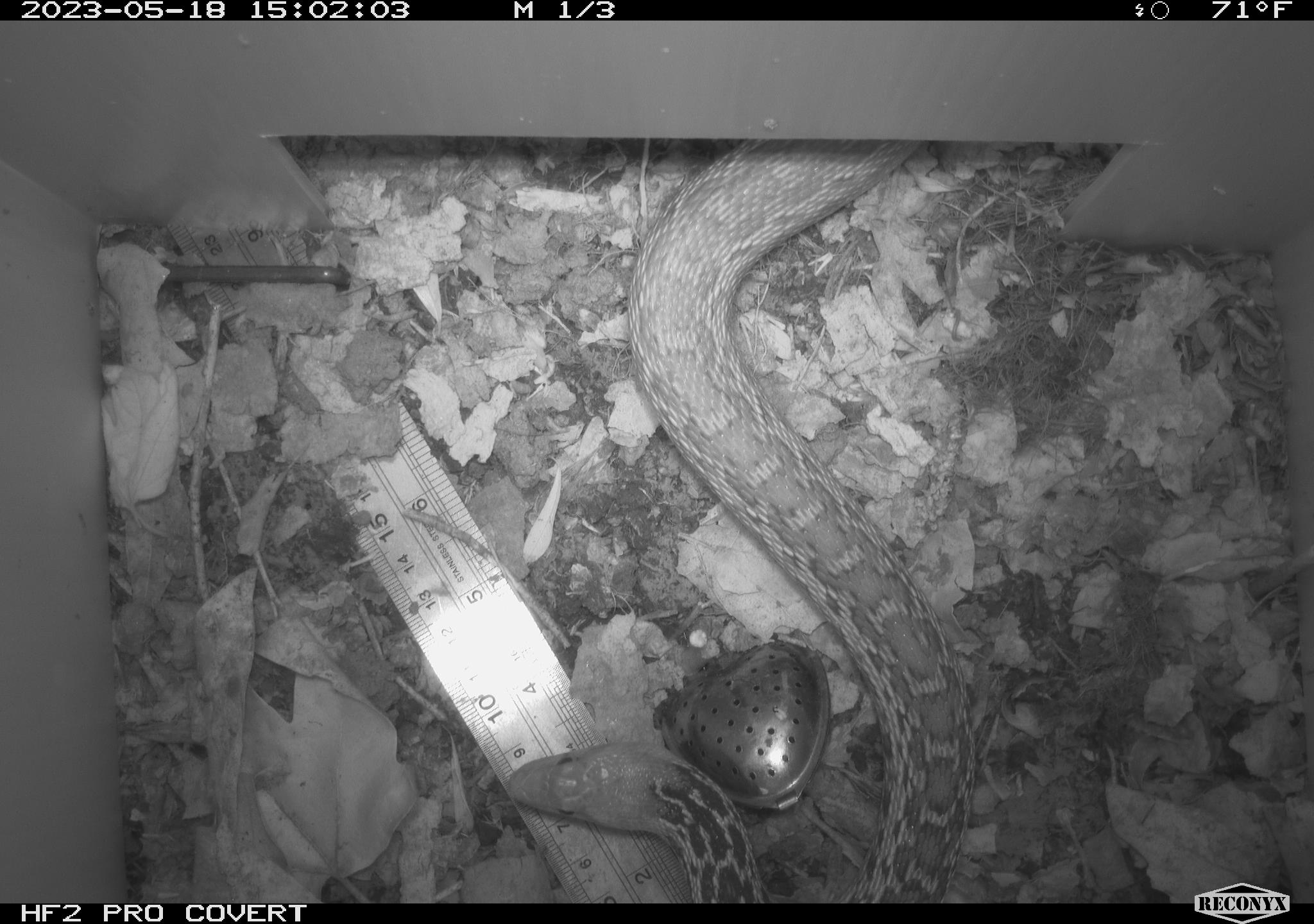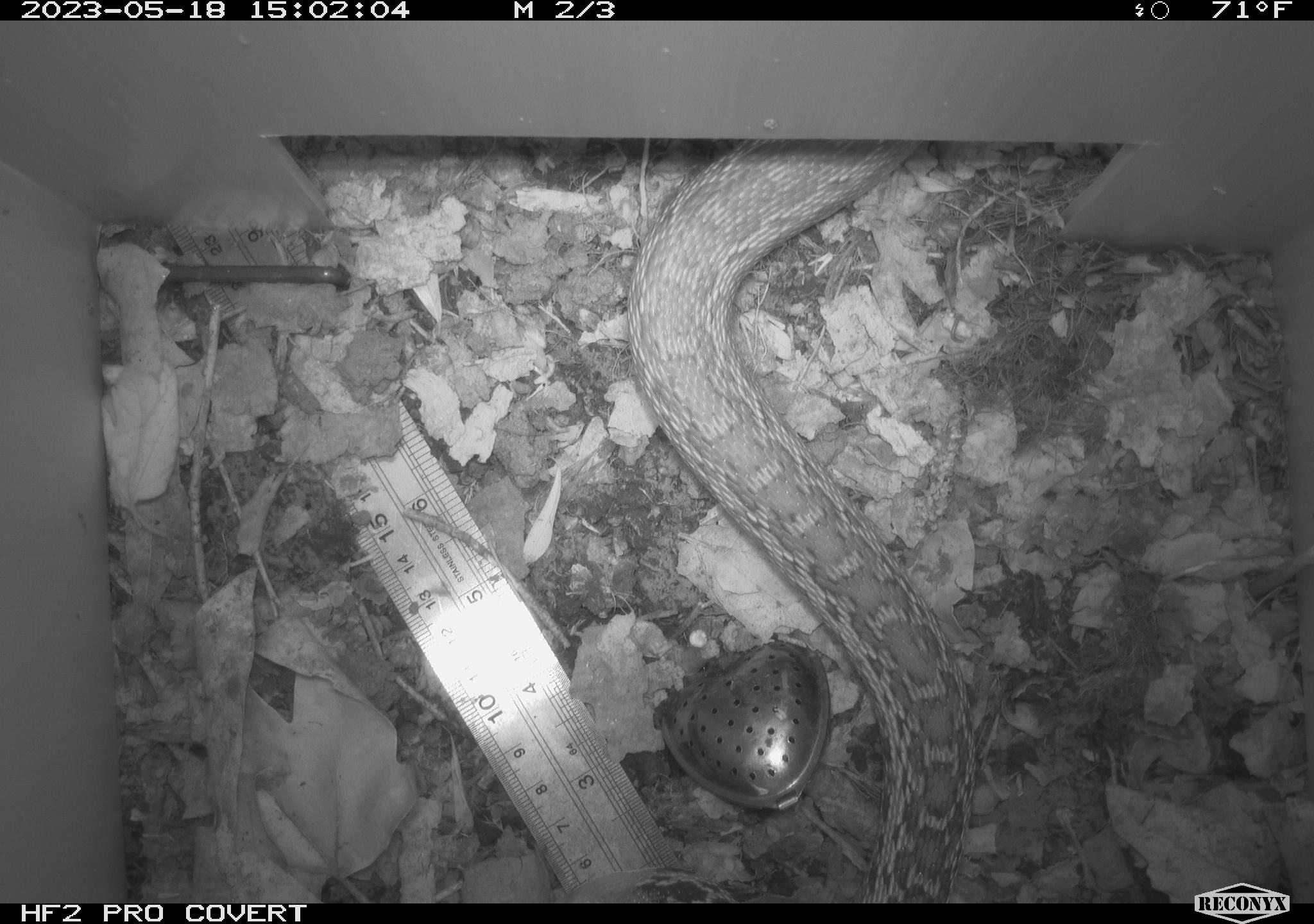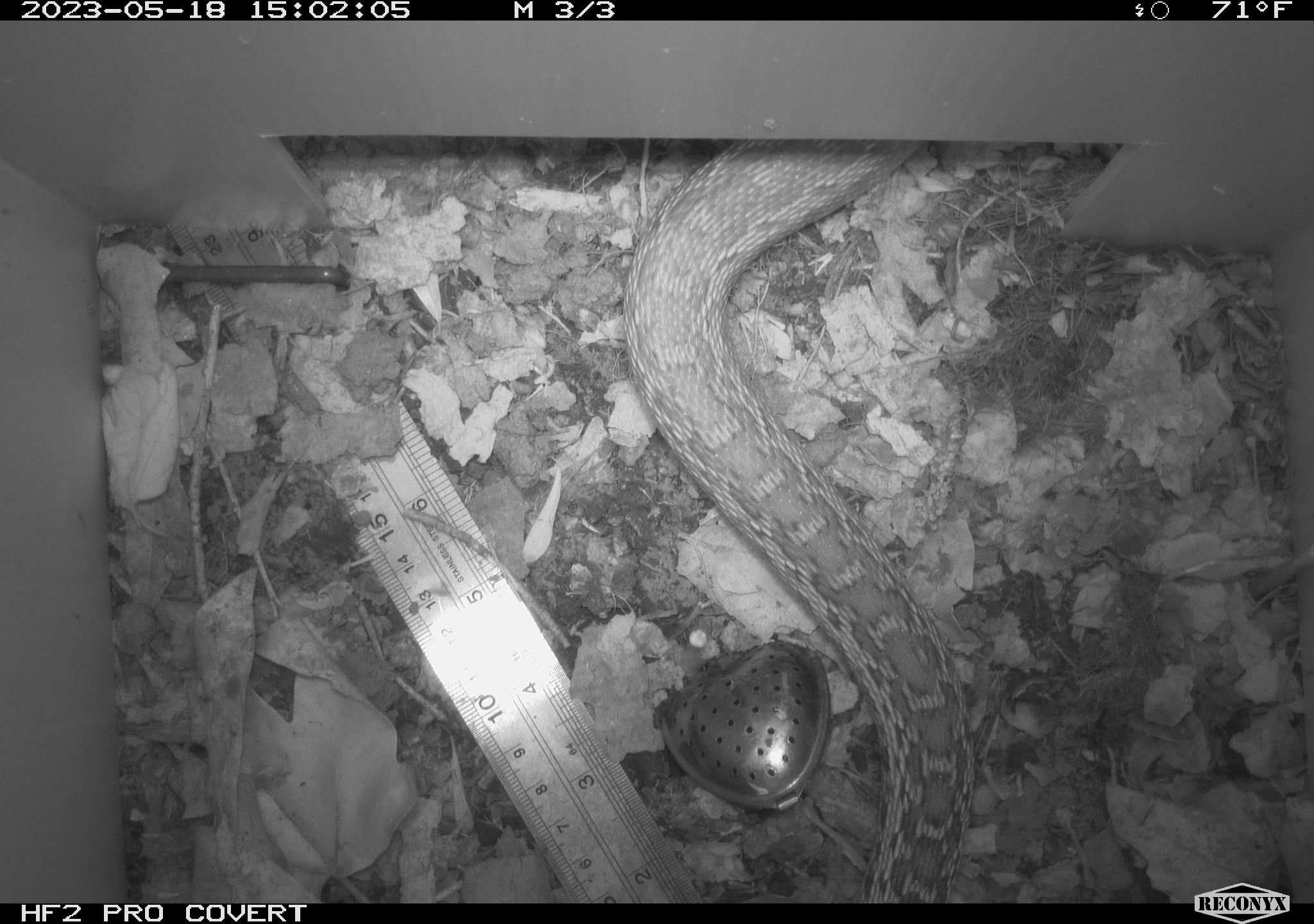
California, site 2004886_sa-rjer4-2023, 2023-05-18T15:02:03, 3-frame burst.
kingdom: Animalia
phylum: Chordata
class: Reptilia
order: Squamata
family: Colubridae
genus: Pituophis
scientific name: Pituophis catenifer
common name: gophersnake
Gophersnake (Pituophis catenifer).